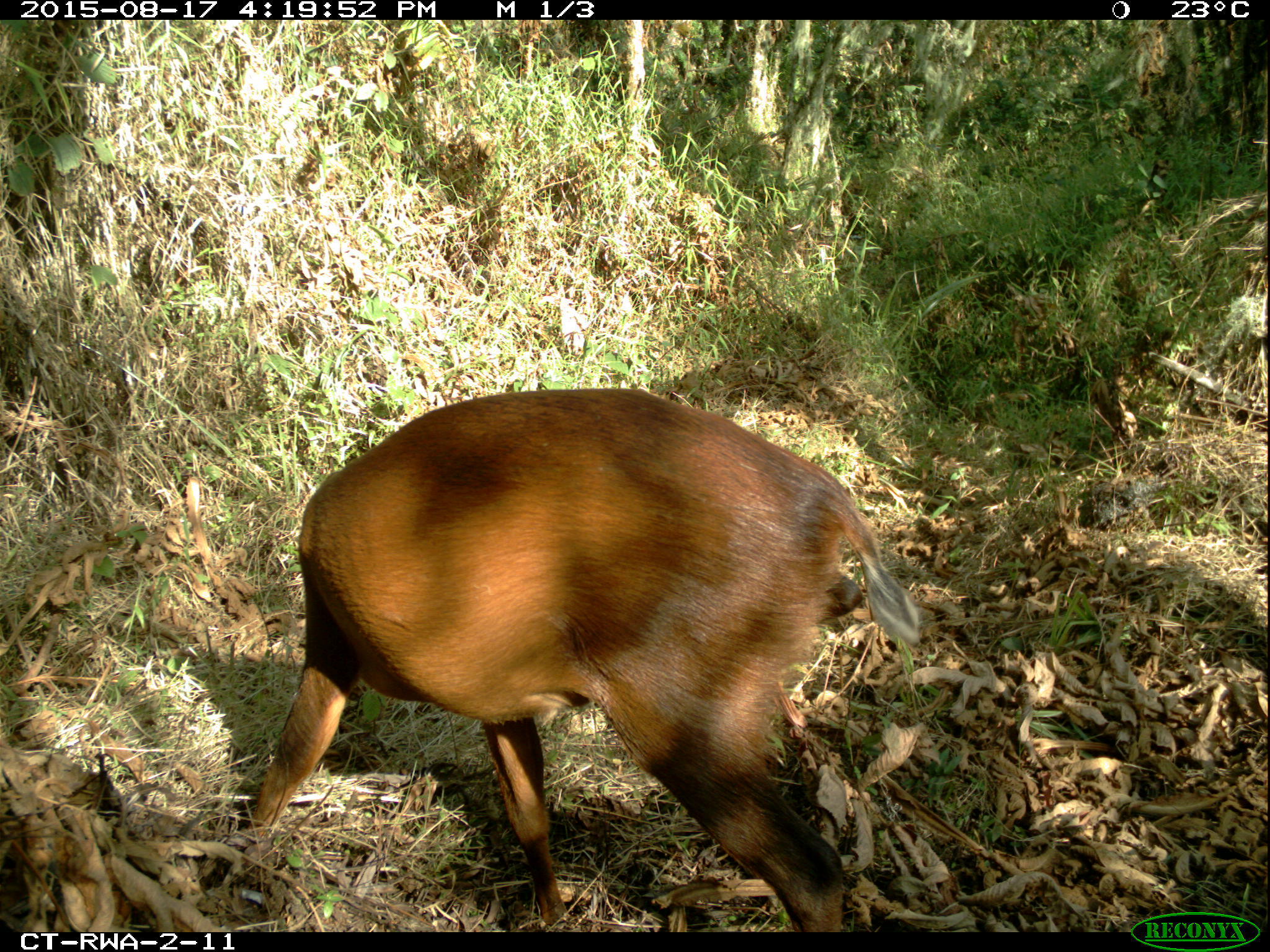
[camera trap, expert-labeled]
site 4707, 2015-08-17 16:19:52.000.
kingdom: Animalia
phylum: Chordata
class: Mammalia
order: Artiodactyla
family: Bovidae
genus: Cephalophus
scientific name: Cephalophus nigrifrons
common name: black-fronted duiker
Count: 1.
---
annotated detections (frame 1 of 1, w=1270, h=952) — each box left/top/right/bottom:
cephalophus nigrifrons: 245/385/923/930